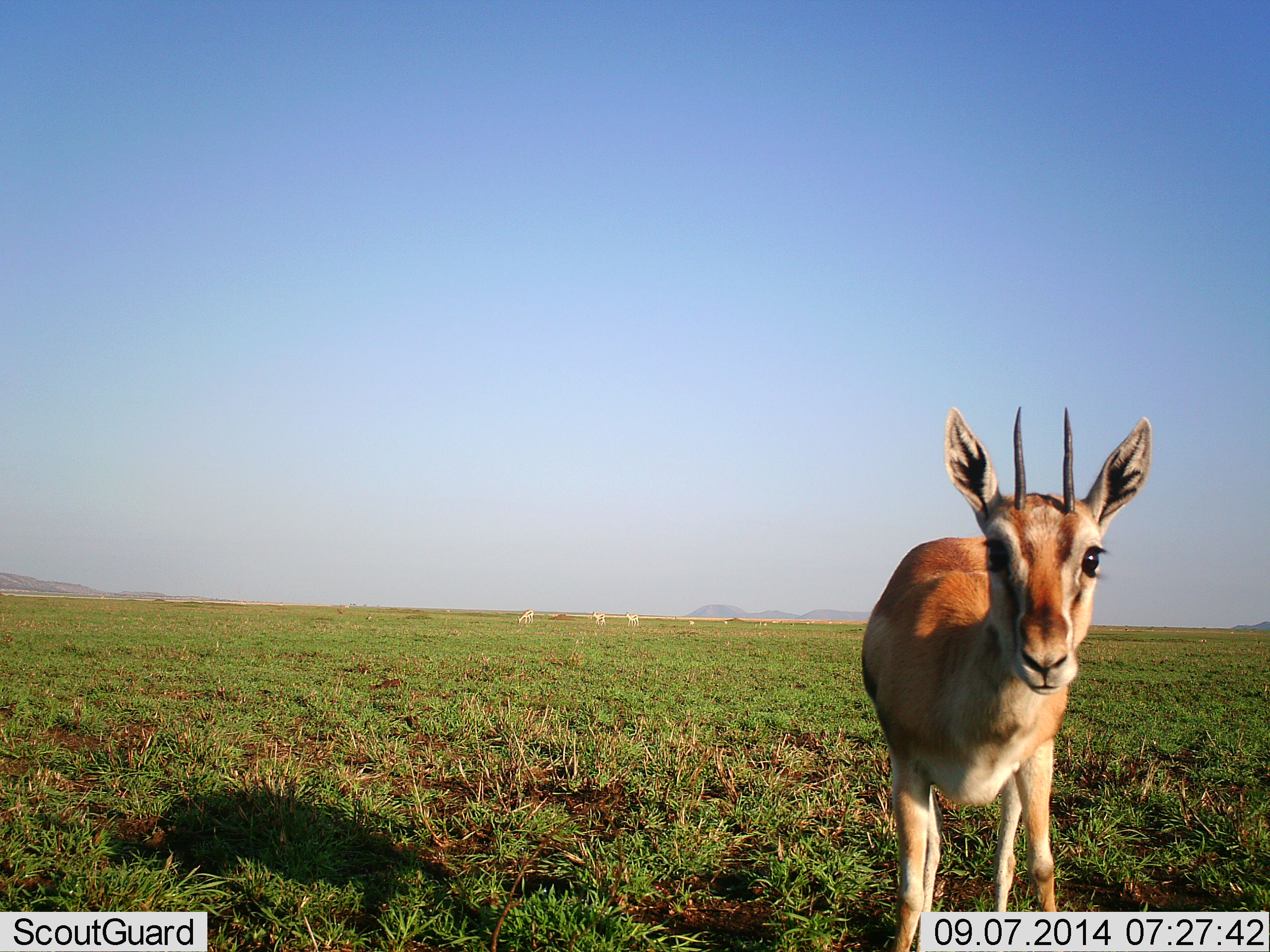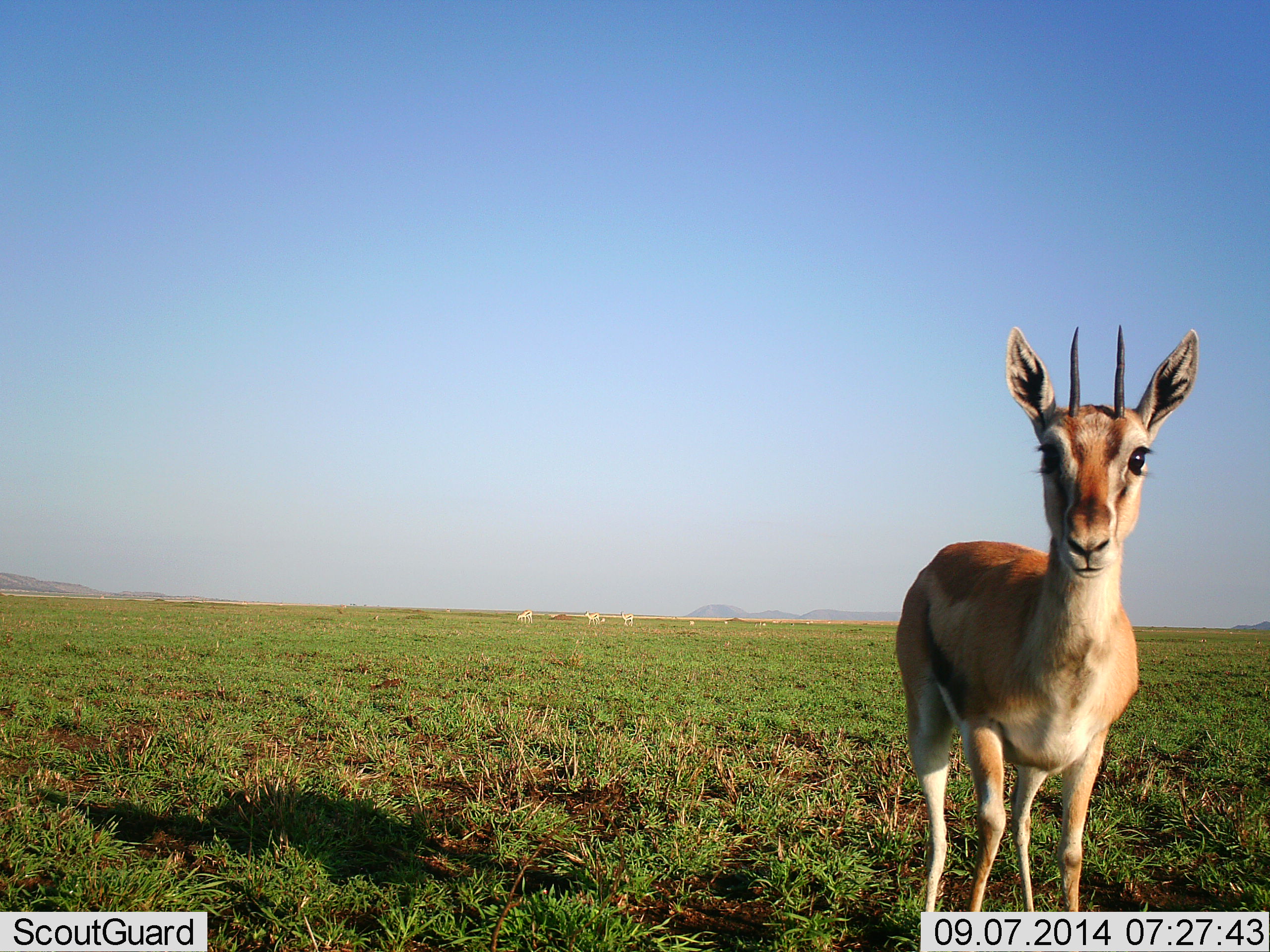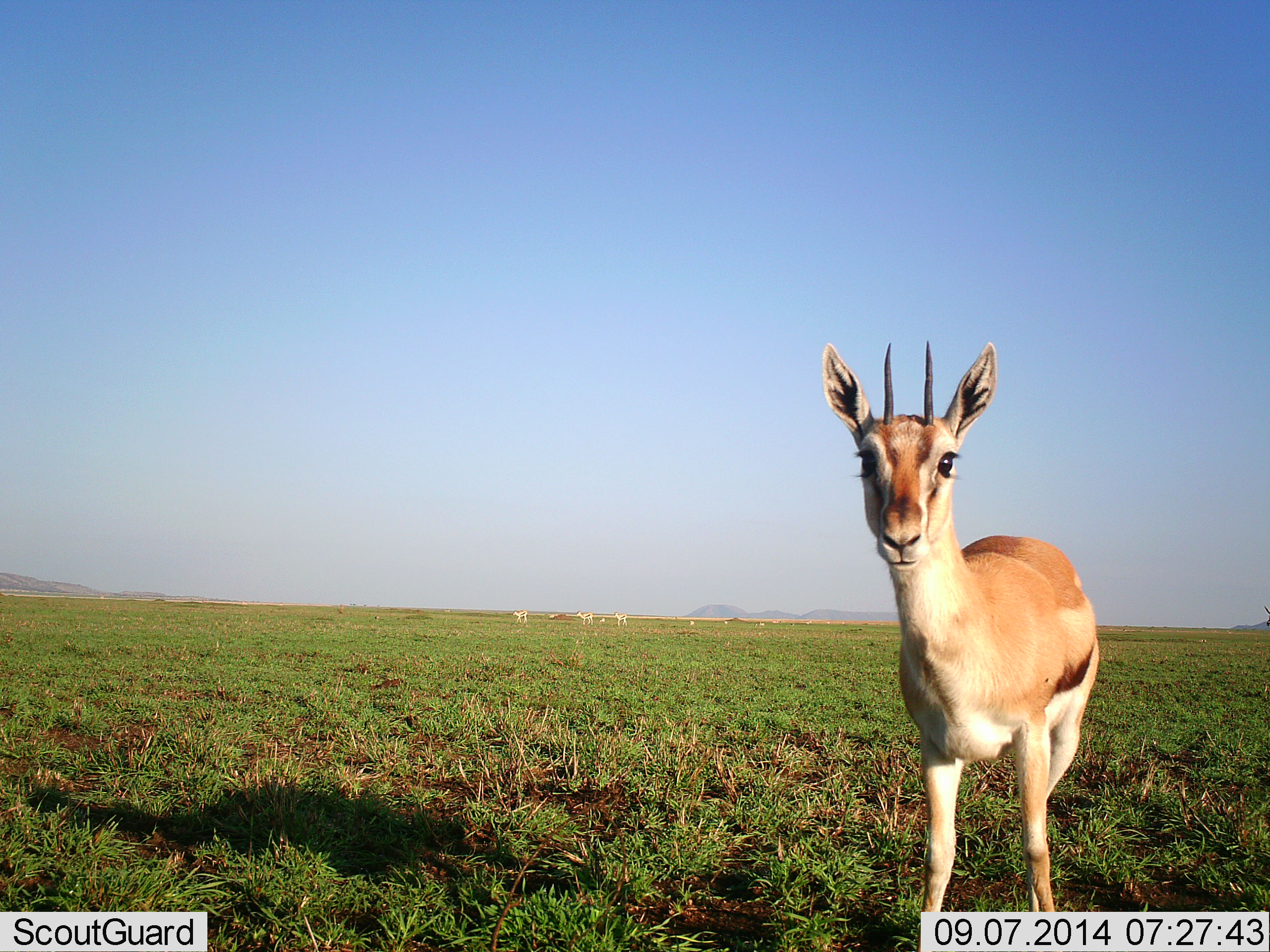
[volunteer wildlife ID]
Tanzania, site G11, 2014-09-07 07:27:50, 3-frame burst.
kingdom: Animalia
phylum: Chordata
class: Mammalia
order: Artiodactyla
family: Bovidae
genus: Eudorcas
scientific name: Eudorcas thomsonii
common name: thomson's gazelle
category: gazellethomsons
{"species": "gazellethomsons (thomson's gazelle) (Eudorcas thomsonii)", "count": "4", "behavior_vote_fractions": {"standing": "82%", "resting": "0%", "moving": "45%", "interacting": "9%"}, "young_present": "0%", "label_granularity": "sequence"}